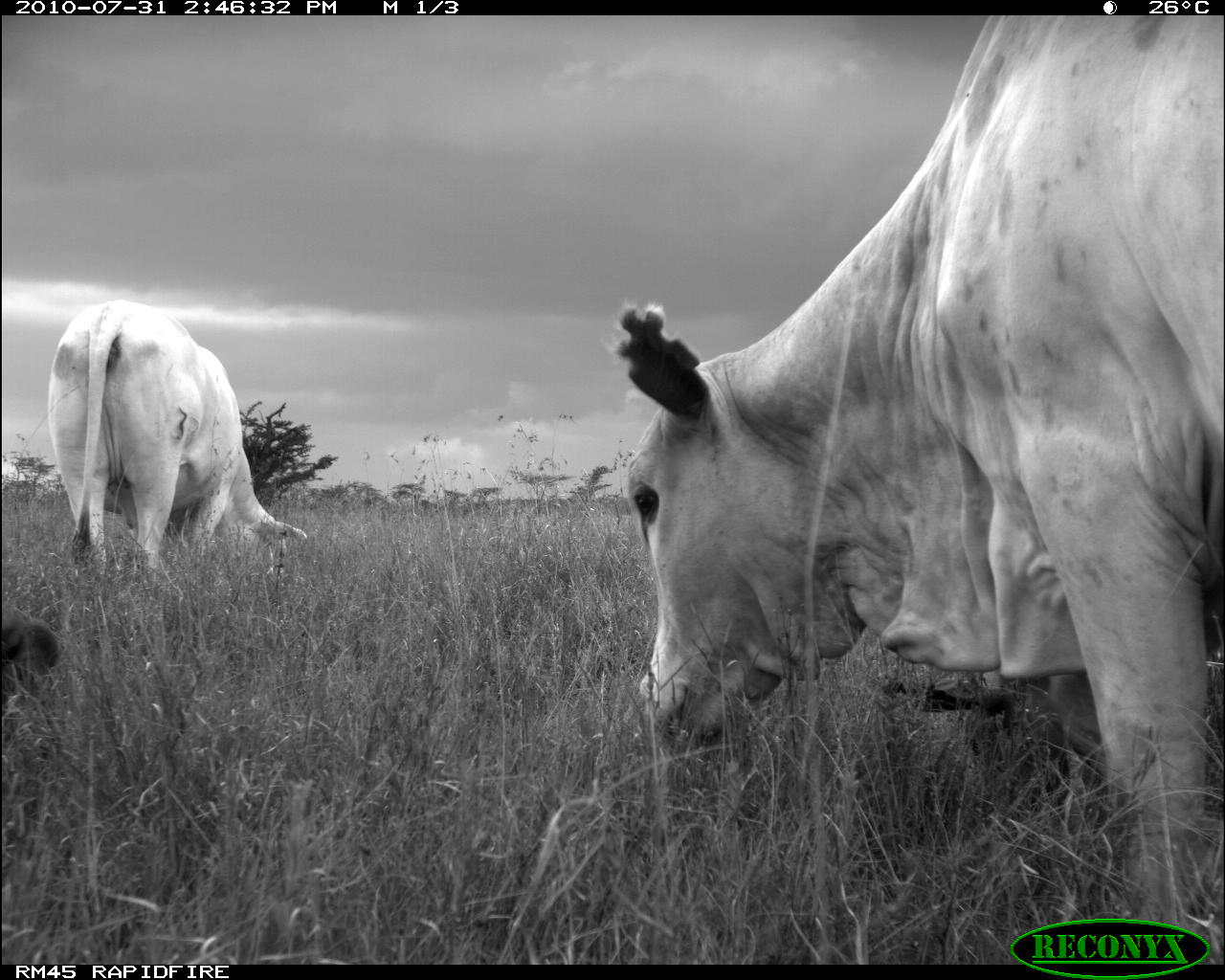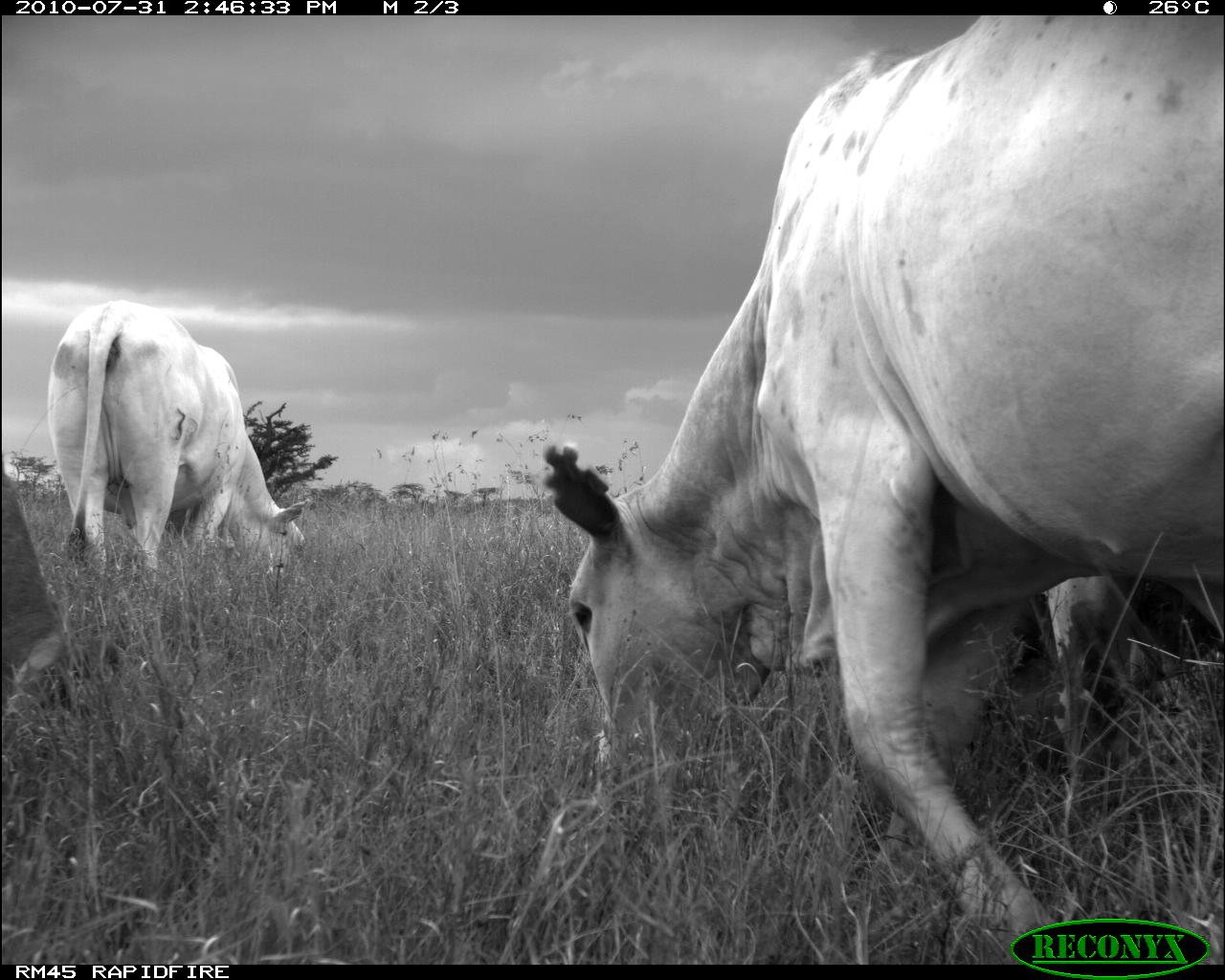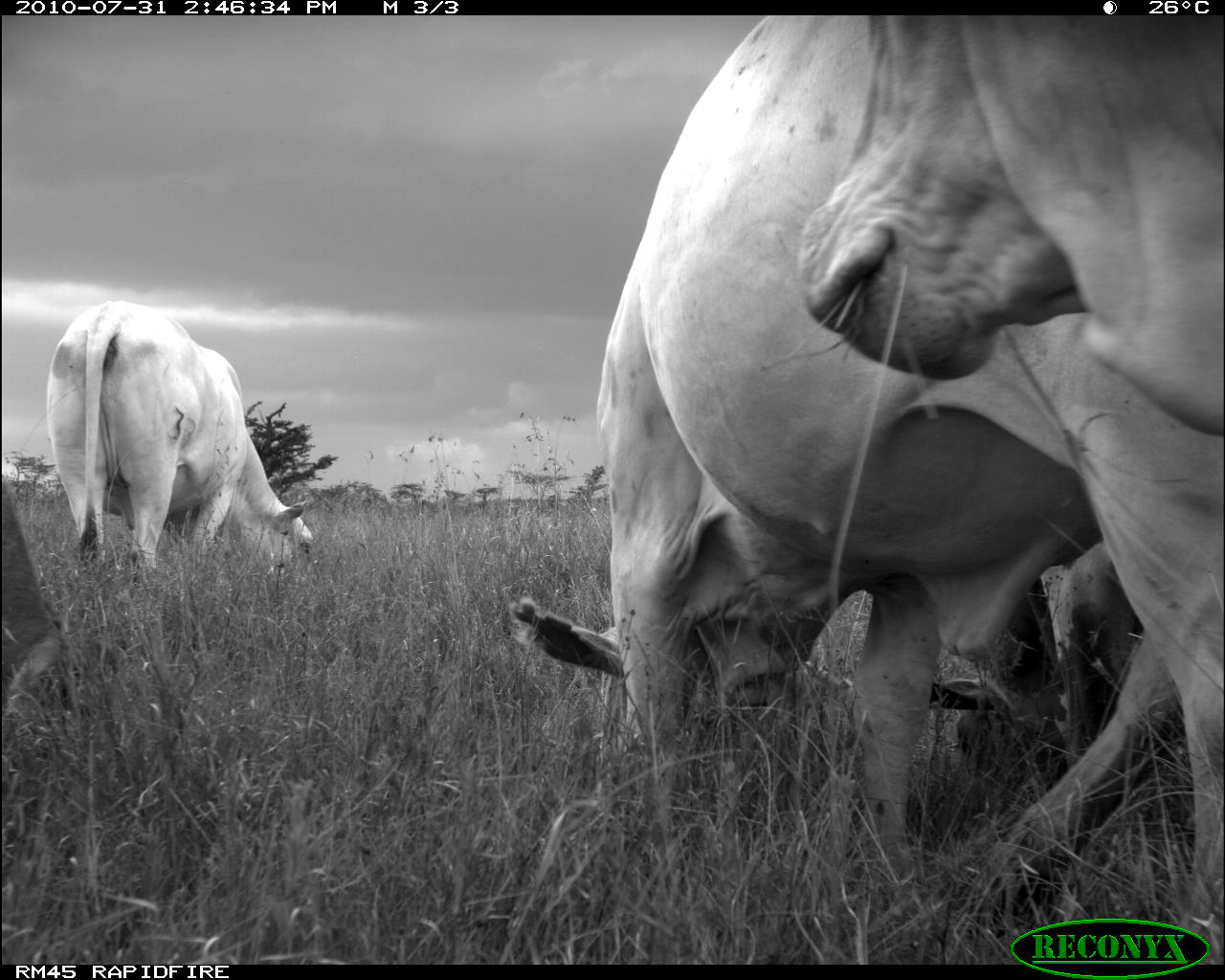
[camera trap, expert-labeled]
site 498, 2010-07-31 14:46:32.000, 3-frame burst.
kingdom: Animalia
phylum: Chordata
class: Mammalia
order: Artiodactyla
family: Bovidae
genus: Tragelaphus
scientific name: Tragelaphus oryx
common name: eland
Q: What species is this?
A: Tragelaphus oryx (eland).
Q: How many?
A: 3.